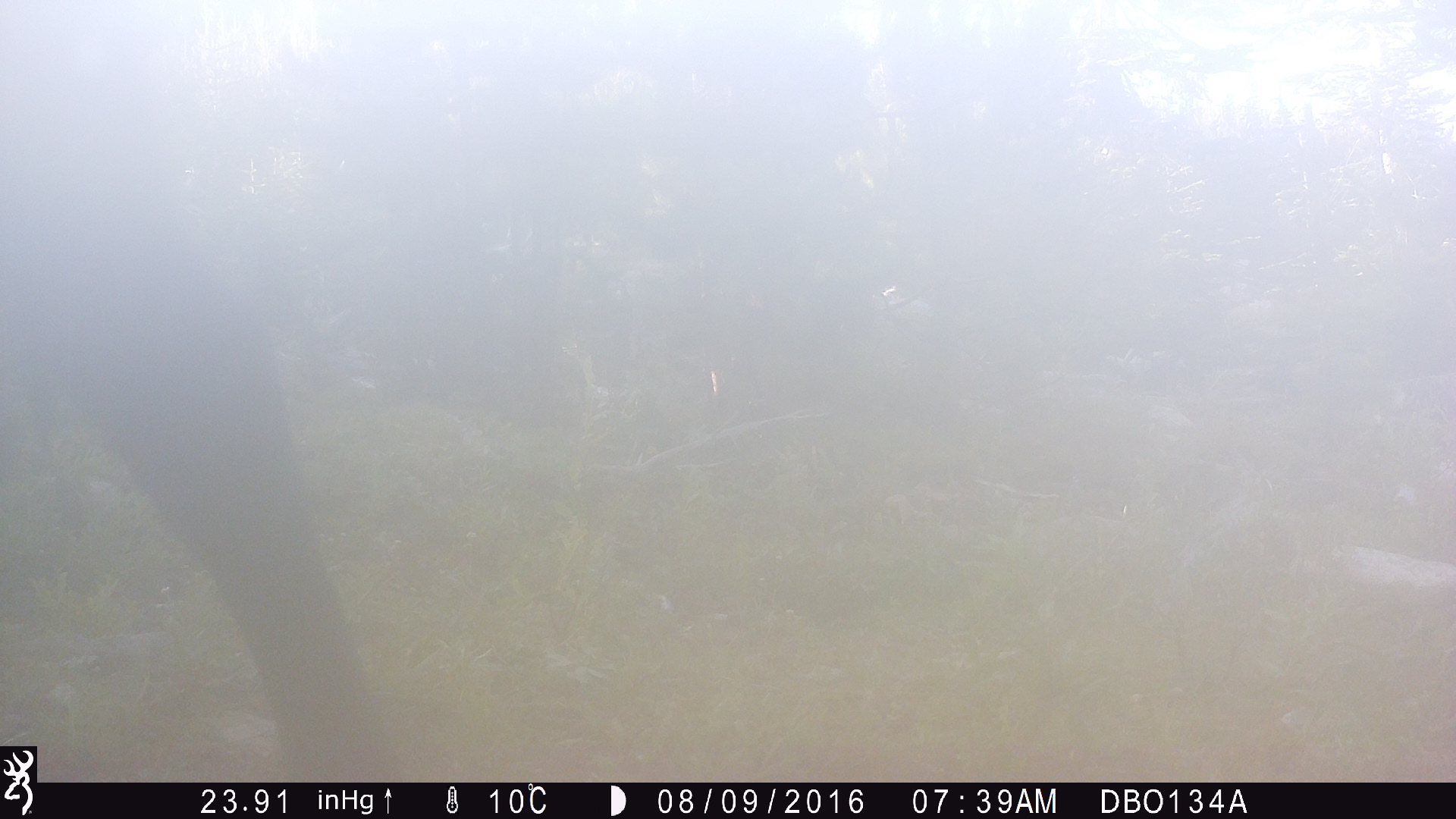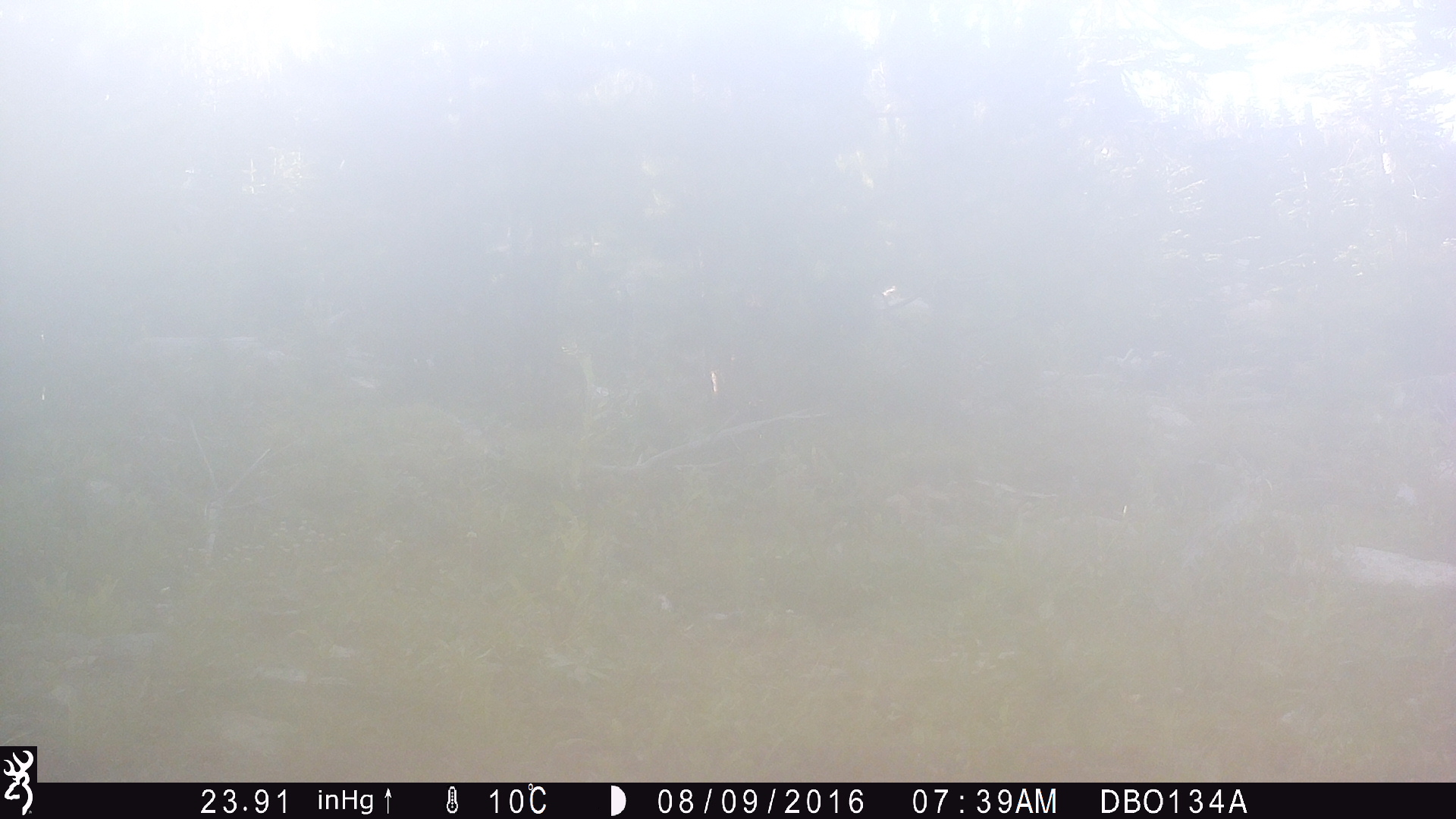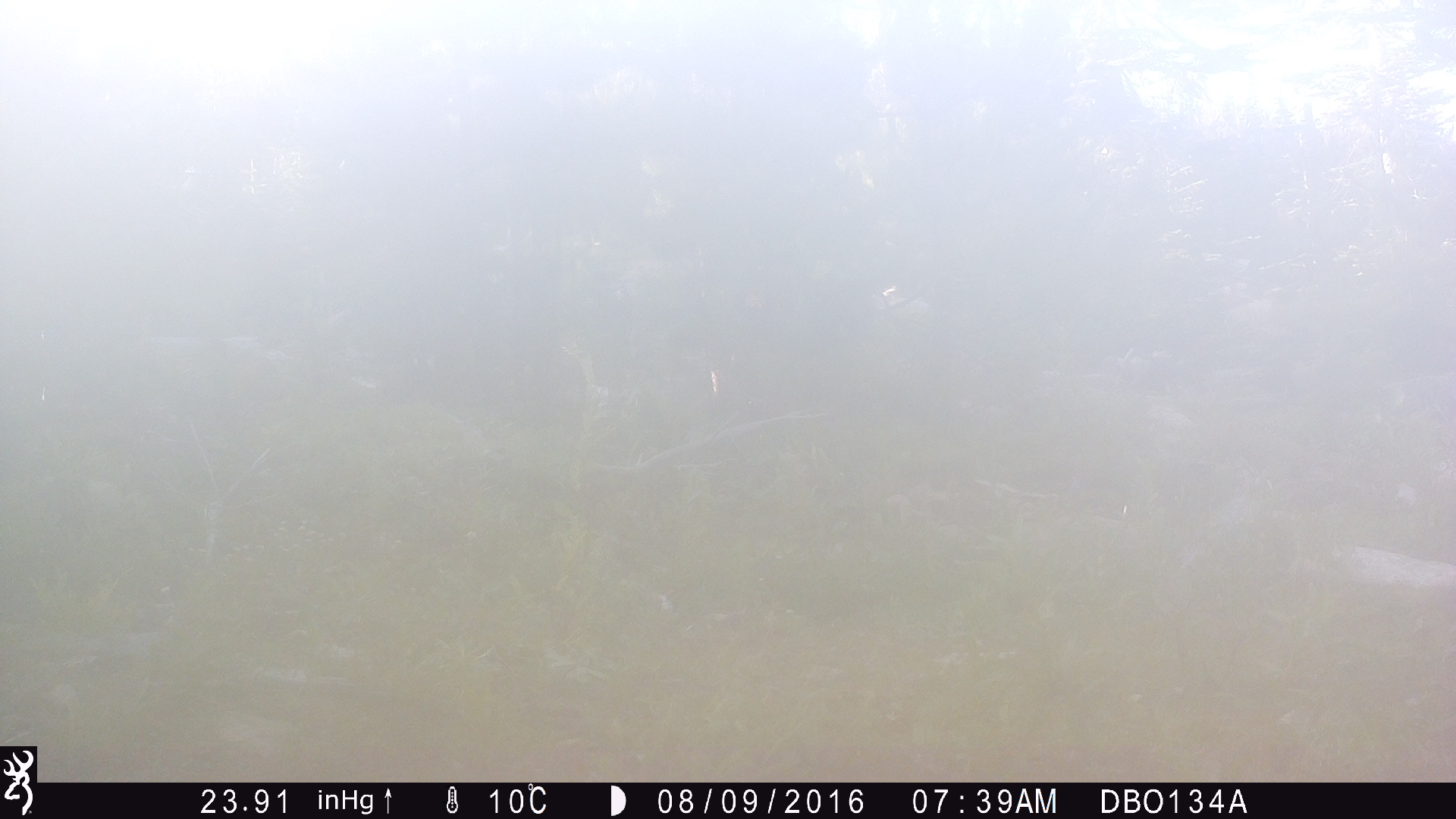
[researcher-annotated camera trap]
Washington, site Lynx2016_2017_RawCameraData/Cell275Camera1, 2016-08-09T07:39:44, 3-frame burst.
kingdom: Animalia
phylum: Chordata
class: Mammalia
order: Artiodactyla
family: Bovidae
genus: Bos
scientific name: Bos taurus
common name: domestic cattle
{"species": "domestic cattle (Bos taurus)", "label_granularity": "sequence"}